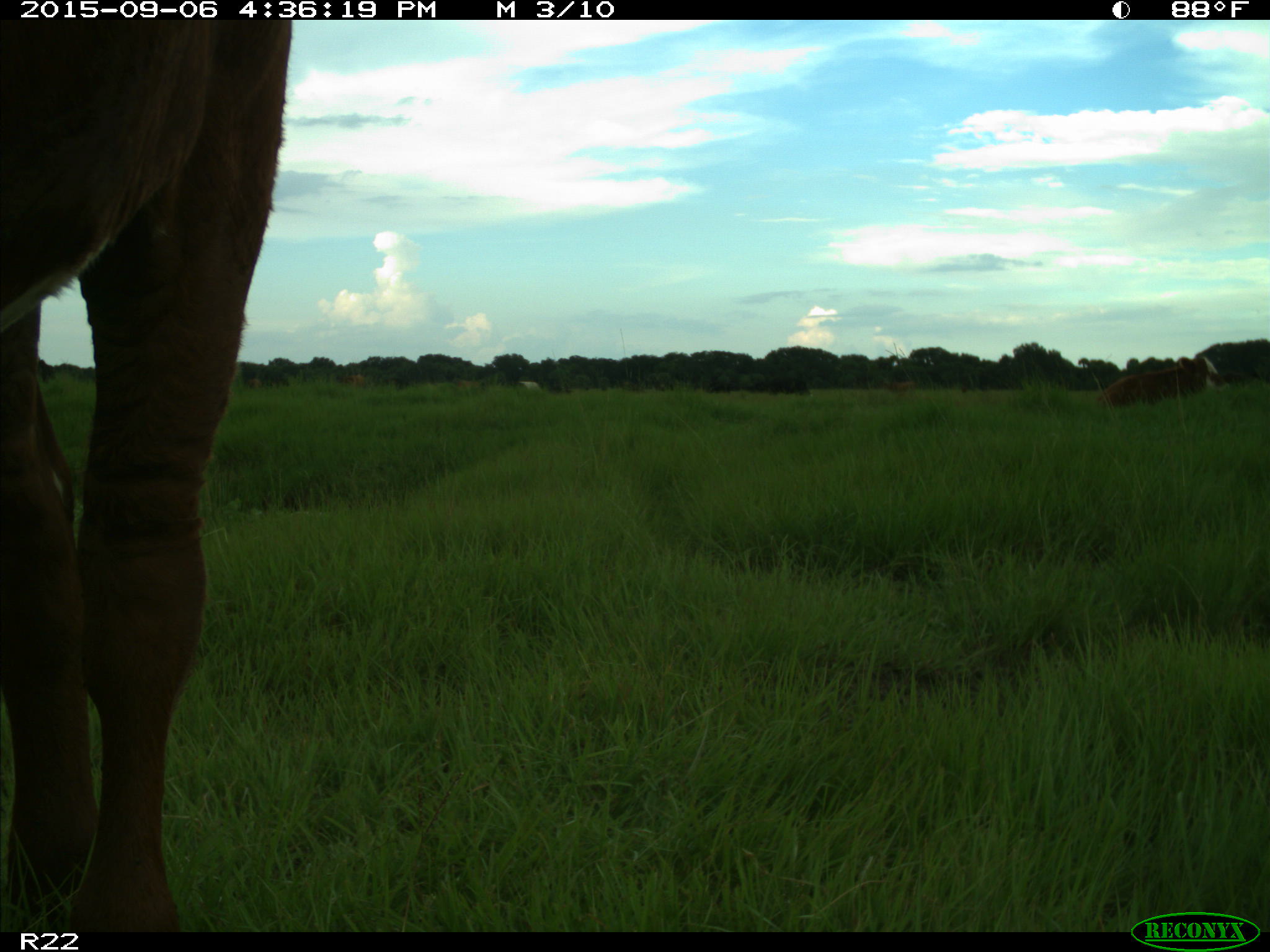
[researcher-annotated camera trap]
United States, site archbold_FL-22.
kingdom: Animalia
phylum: Chordata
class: Mammalia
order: Artiodactyla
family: Bovidae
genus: Bos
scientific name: Bos taurus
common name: domestic cow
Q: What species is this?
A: Bos taurus (domestic cow).